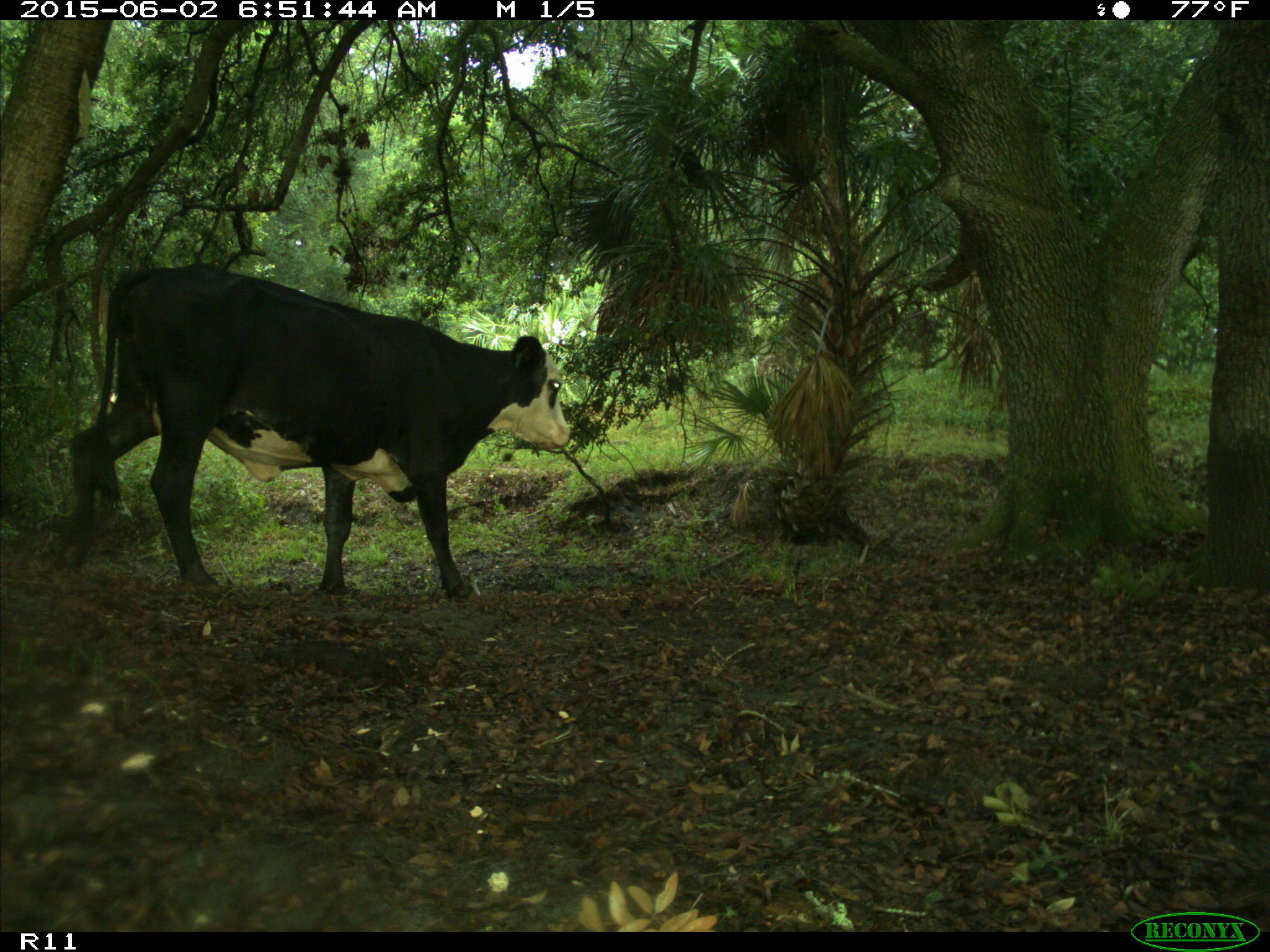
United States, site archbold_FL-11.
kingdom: Animalia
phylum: Chordata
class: Mammalia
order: Artiodactyla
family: Bovidae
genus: Bos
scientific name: Bos taurus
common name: domestic cow